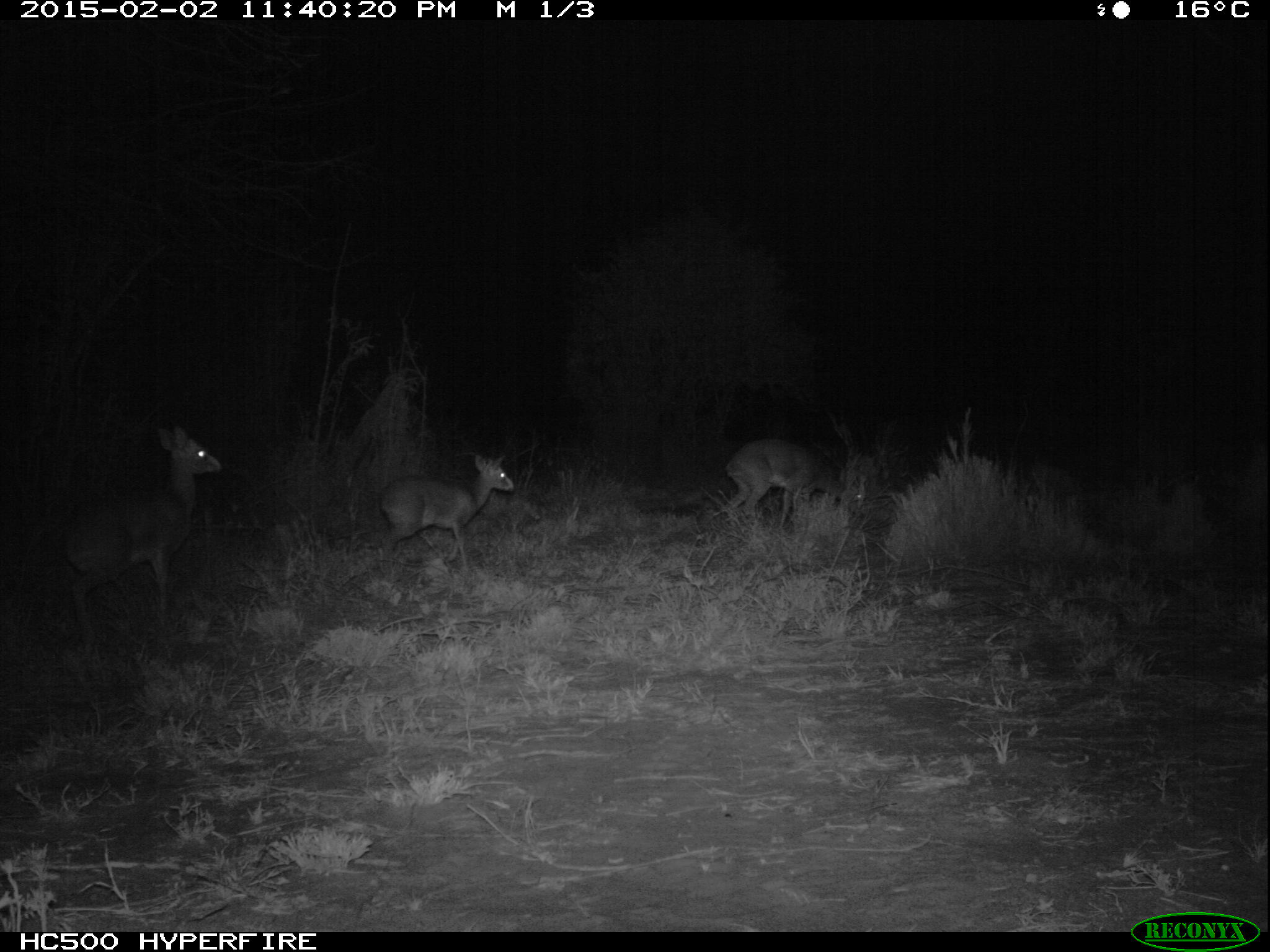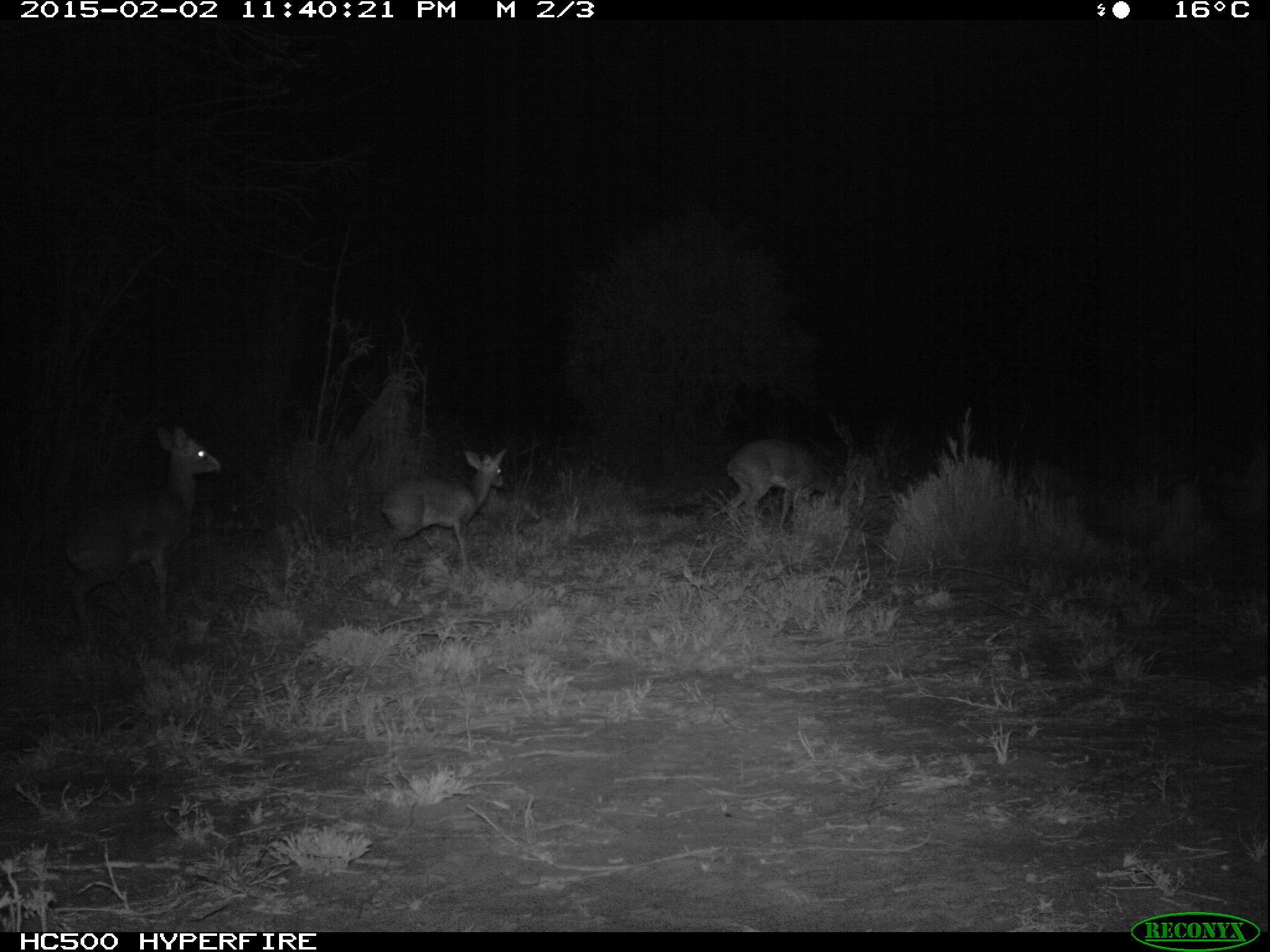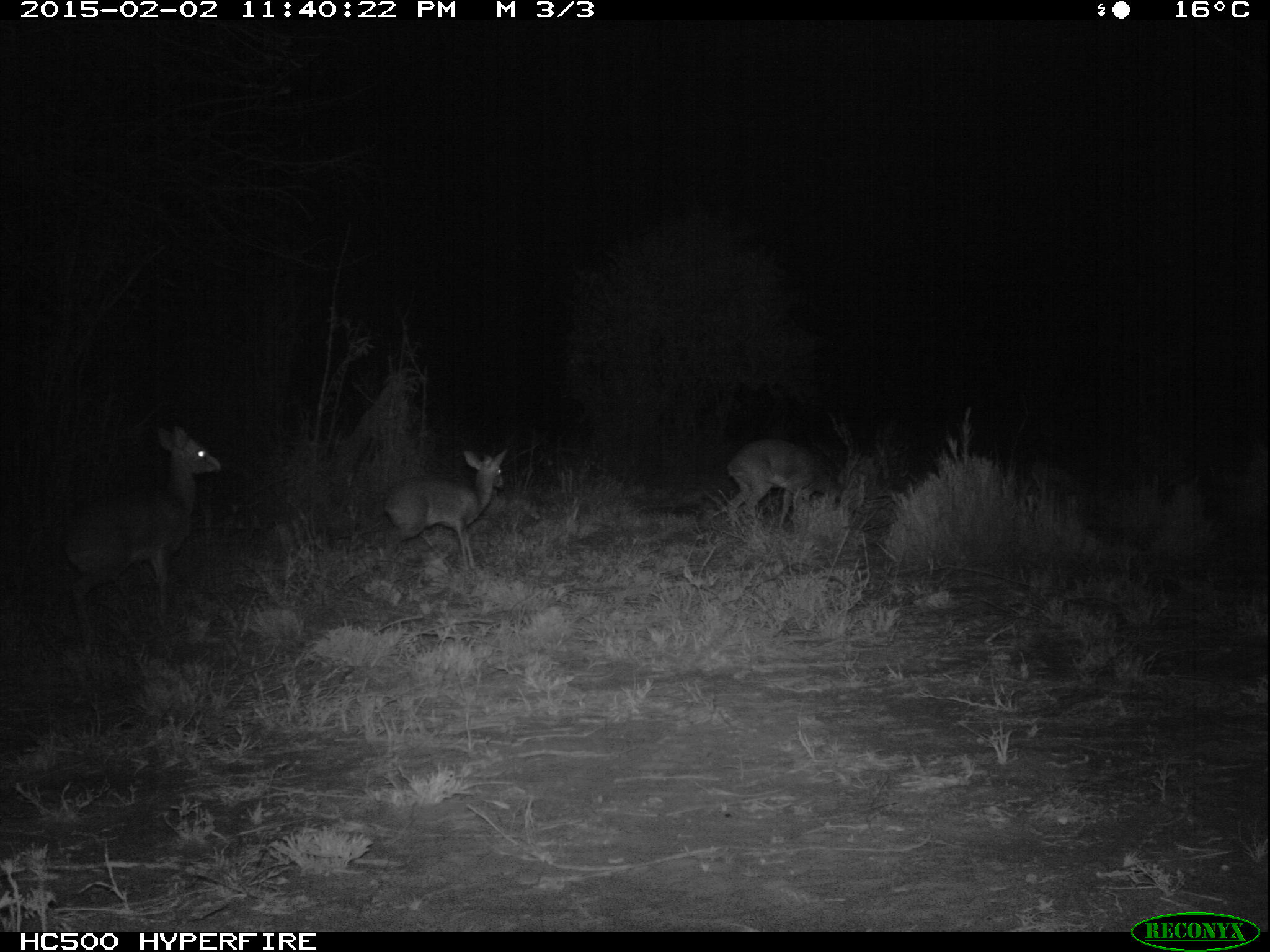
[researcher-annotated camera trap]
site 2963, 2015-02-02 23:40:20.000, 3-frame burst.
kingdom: Animalia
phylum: Chordata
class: Mammalia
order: Artiodactyla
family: Bovidae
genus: Madoqua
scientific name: Madoqua guentheri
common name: günther's dik-dik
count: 3